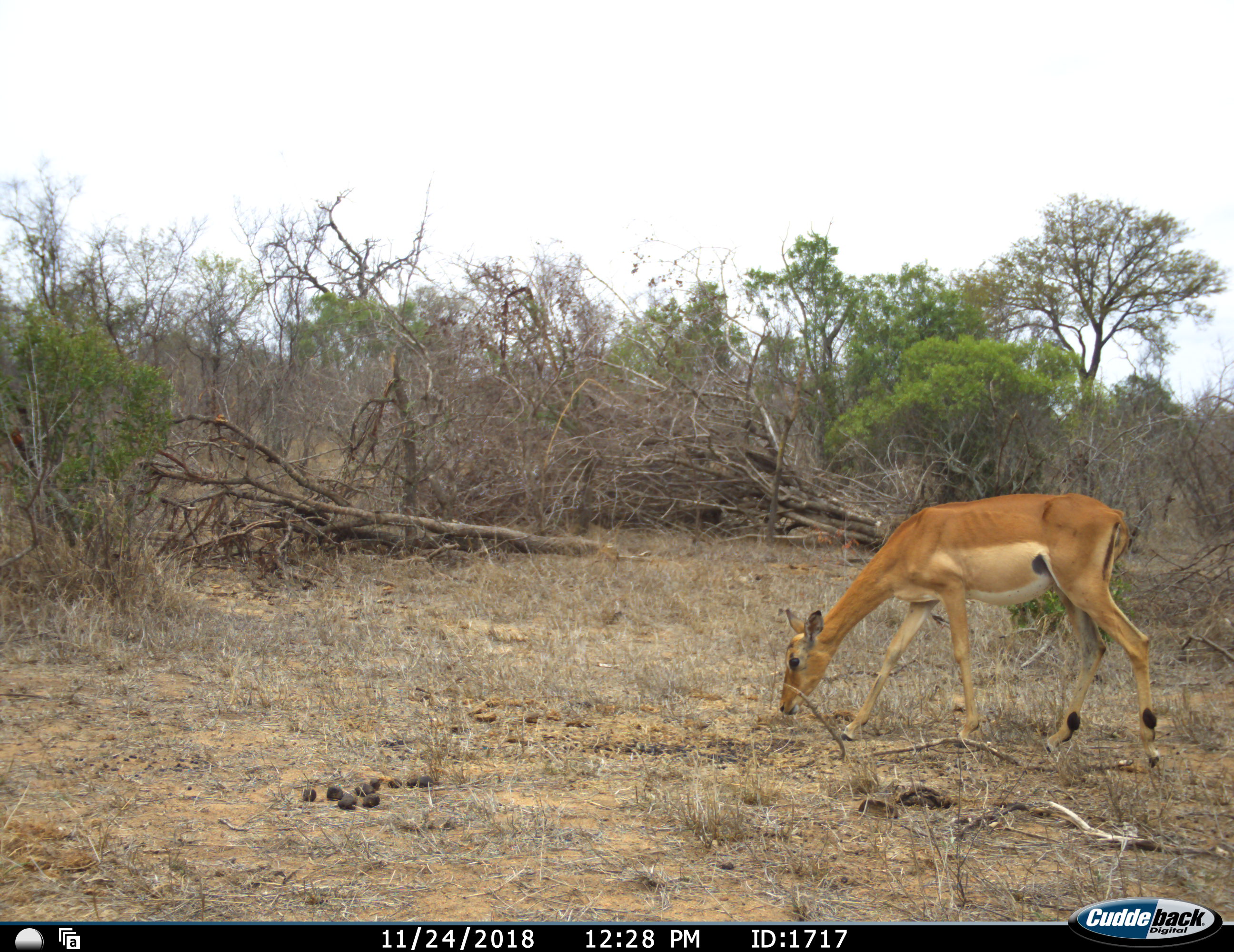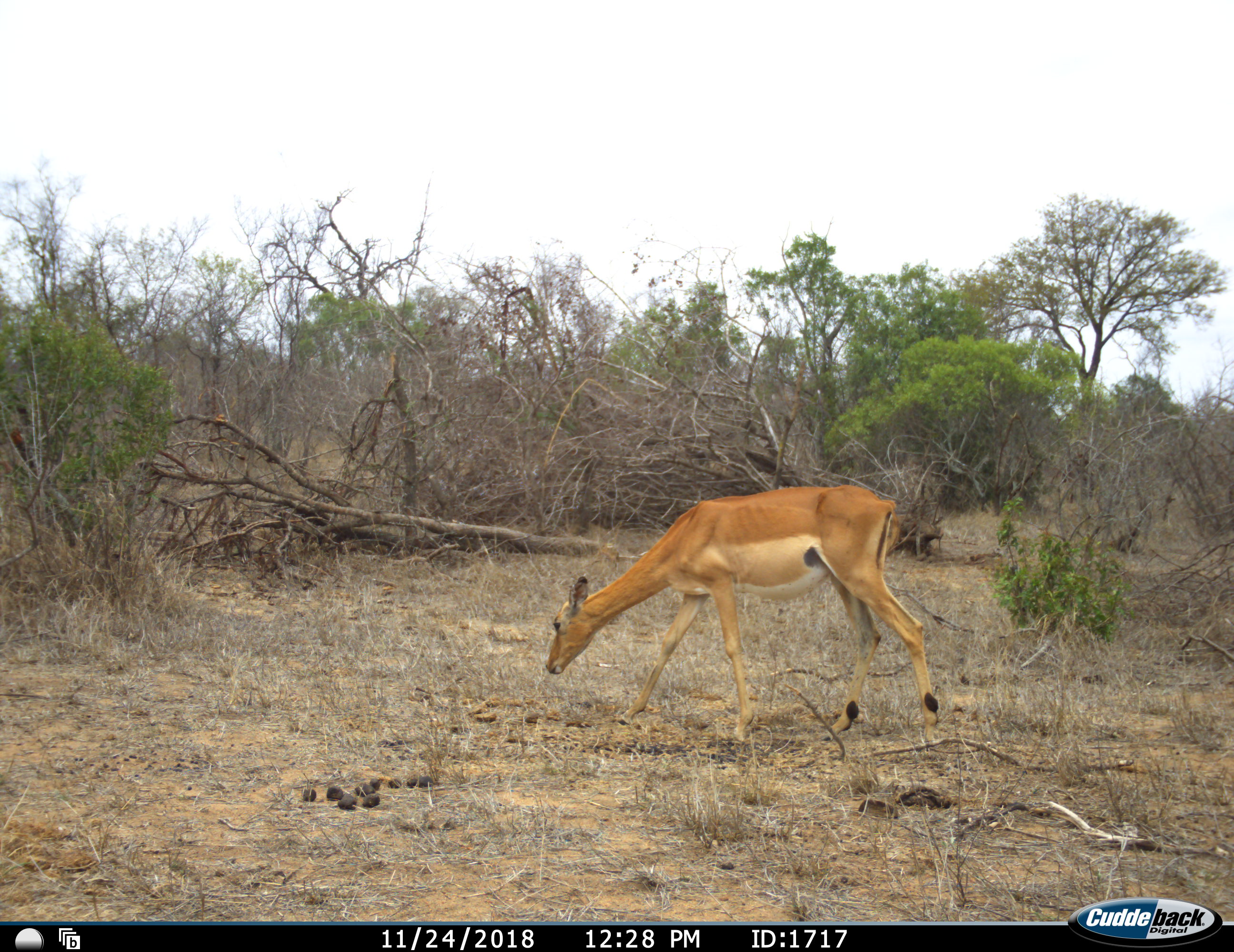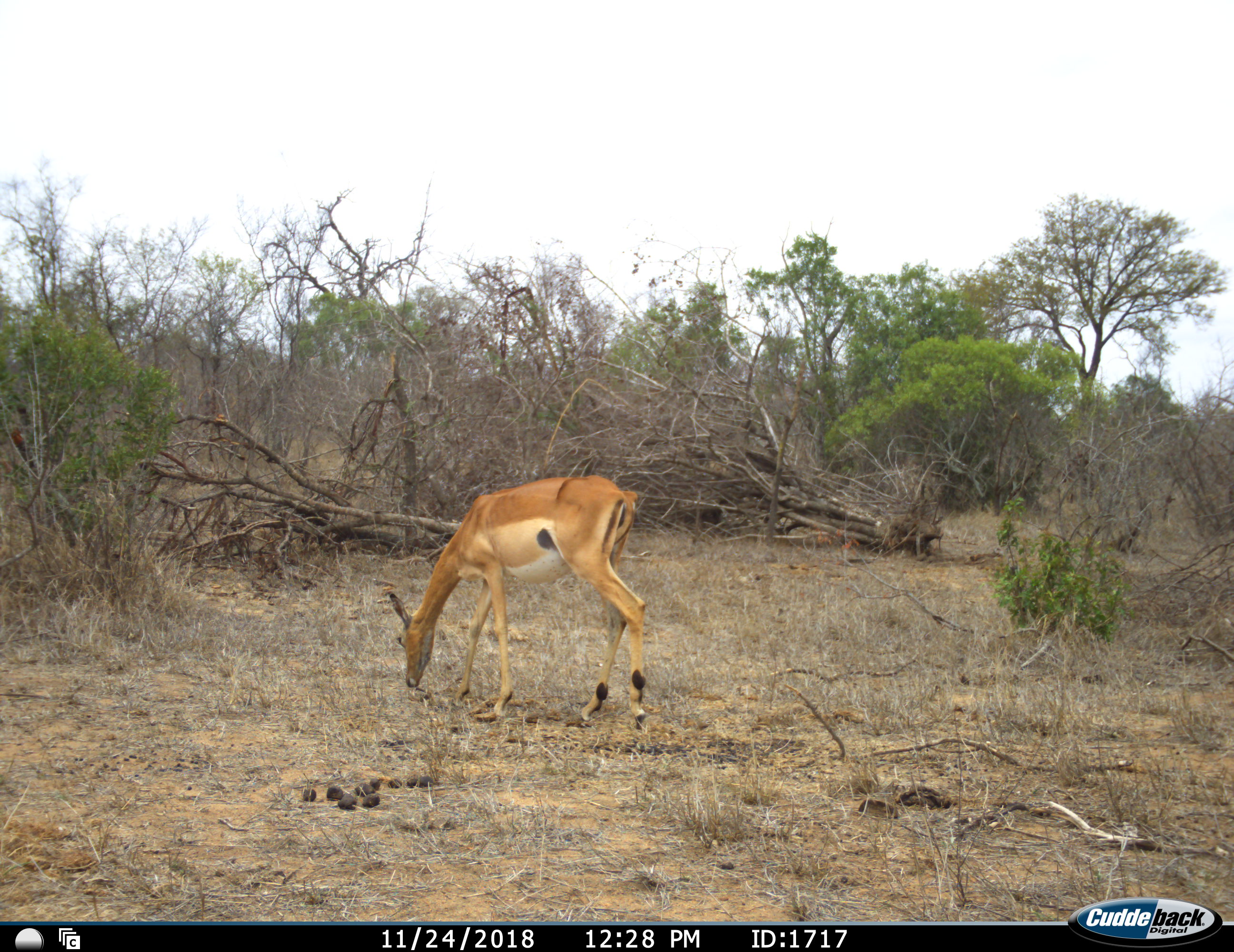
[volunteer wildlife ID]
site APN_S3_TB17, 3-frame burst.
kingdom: Animalia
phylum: Chordata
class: Mammalia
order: Artiodactyla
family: Bovidae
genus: Aepyceros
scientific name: Aepyceros melampus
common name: impala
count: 1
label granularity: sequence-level